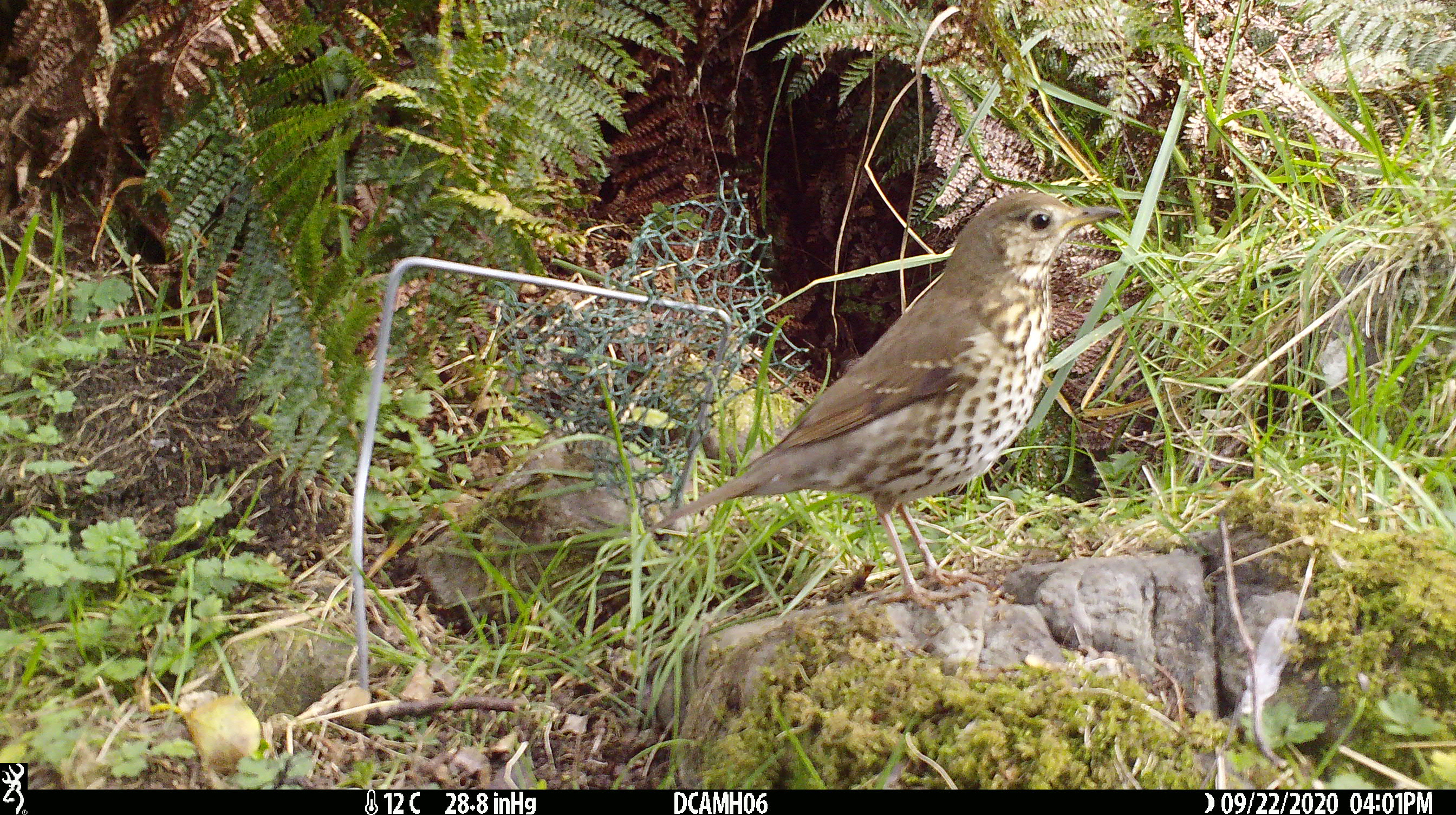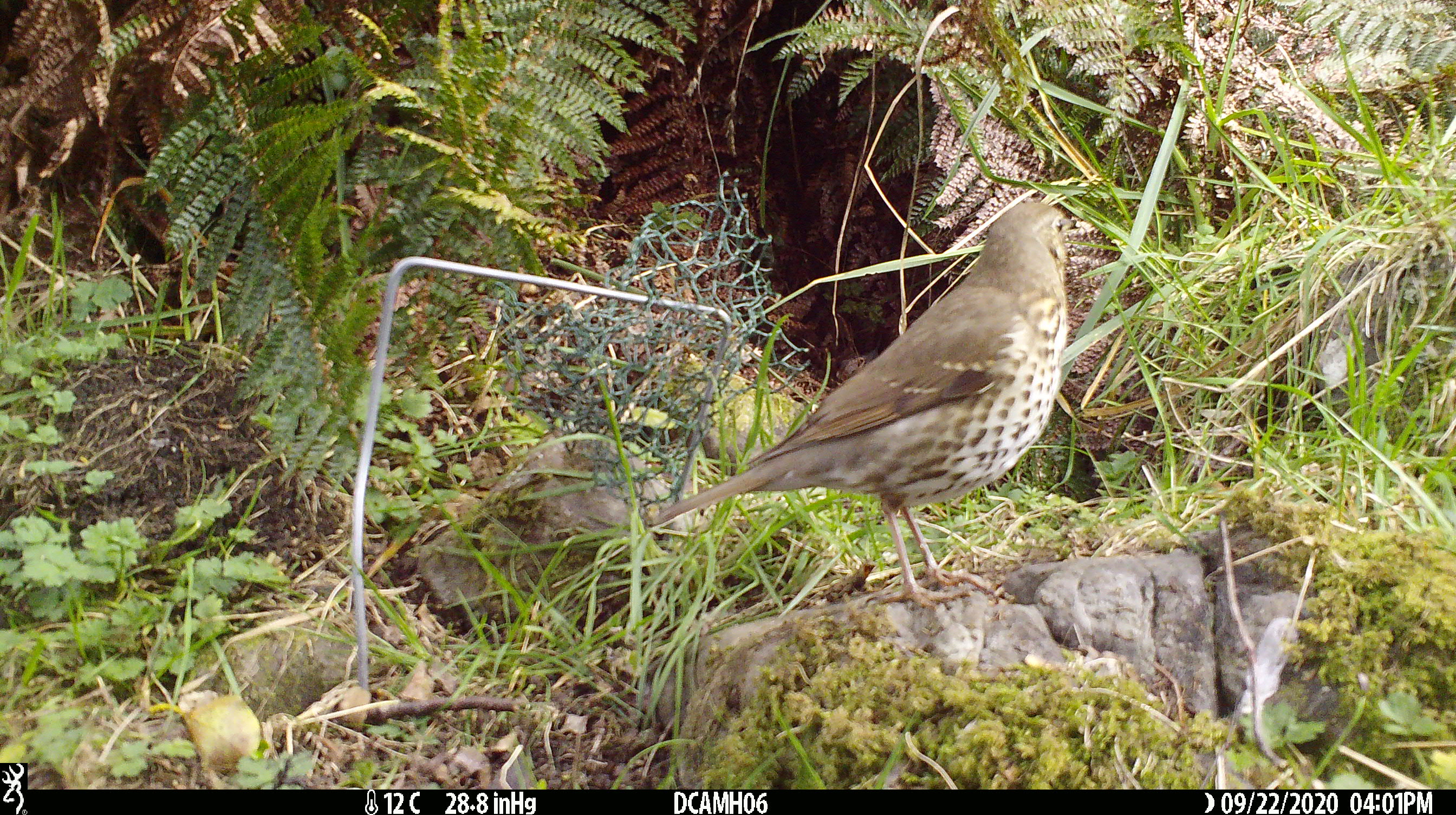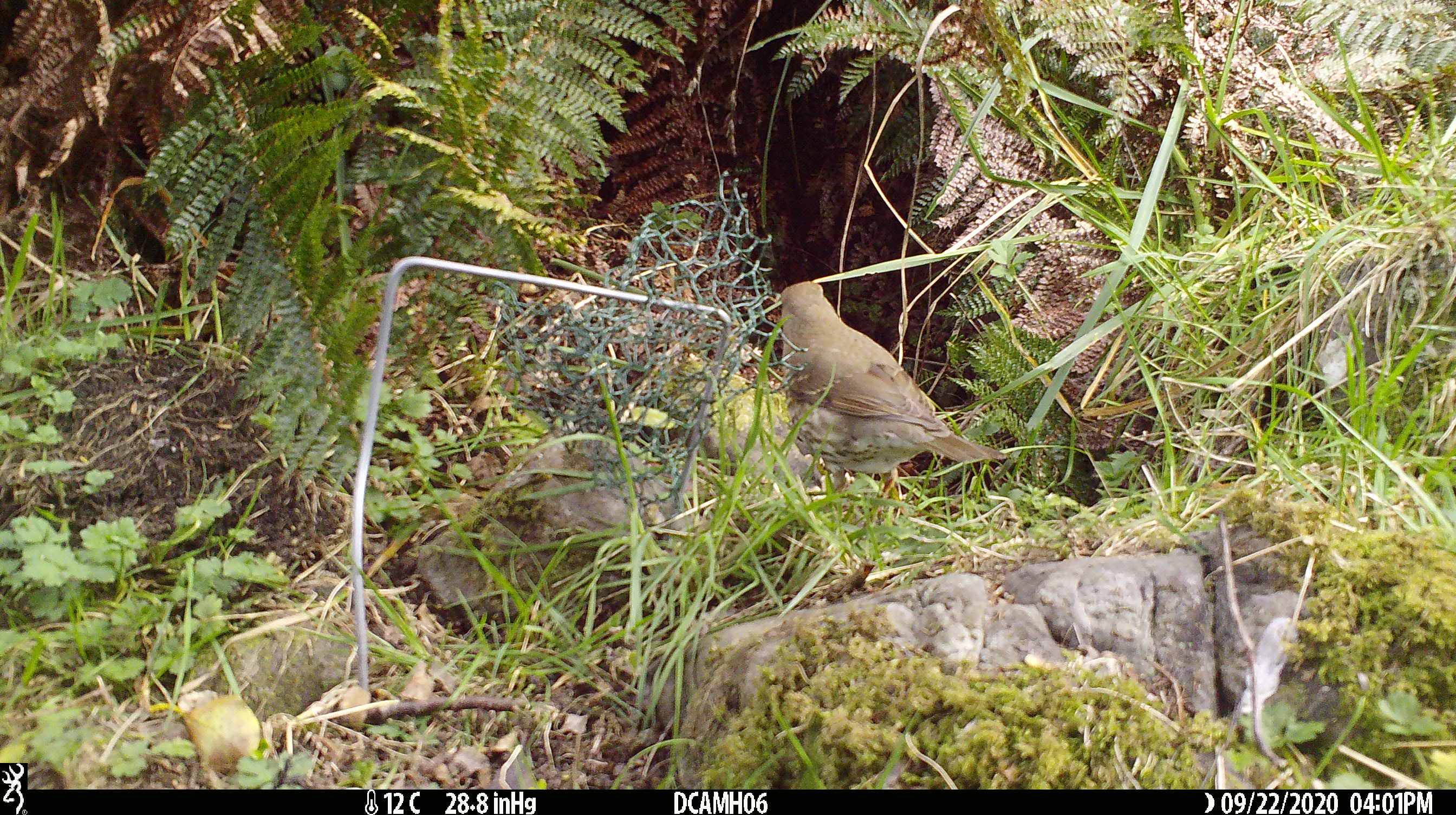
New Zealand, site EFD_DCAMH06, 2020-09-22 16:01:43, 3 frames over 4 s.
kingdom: Animalia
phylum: Chordata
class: Aves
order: Passeriformes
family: Turdidae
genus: Turdus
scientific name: Turdus philomelos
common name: song thrush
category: thrush